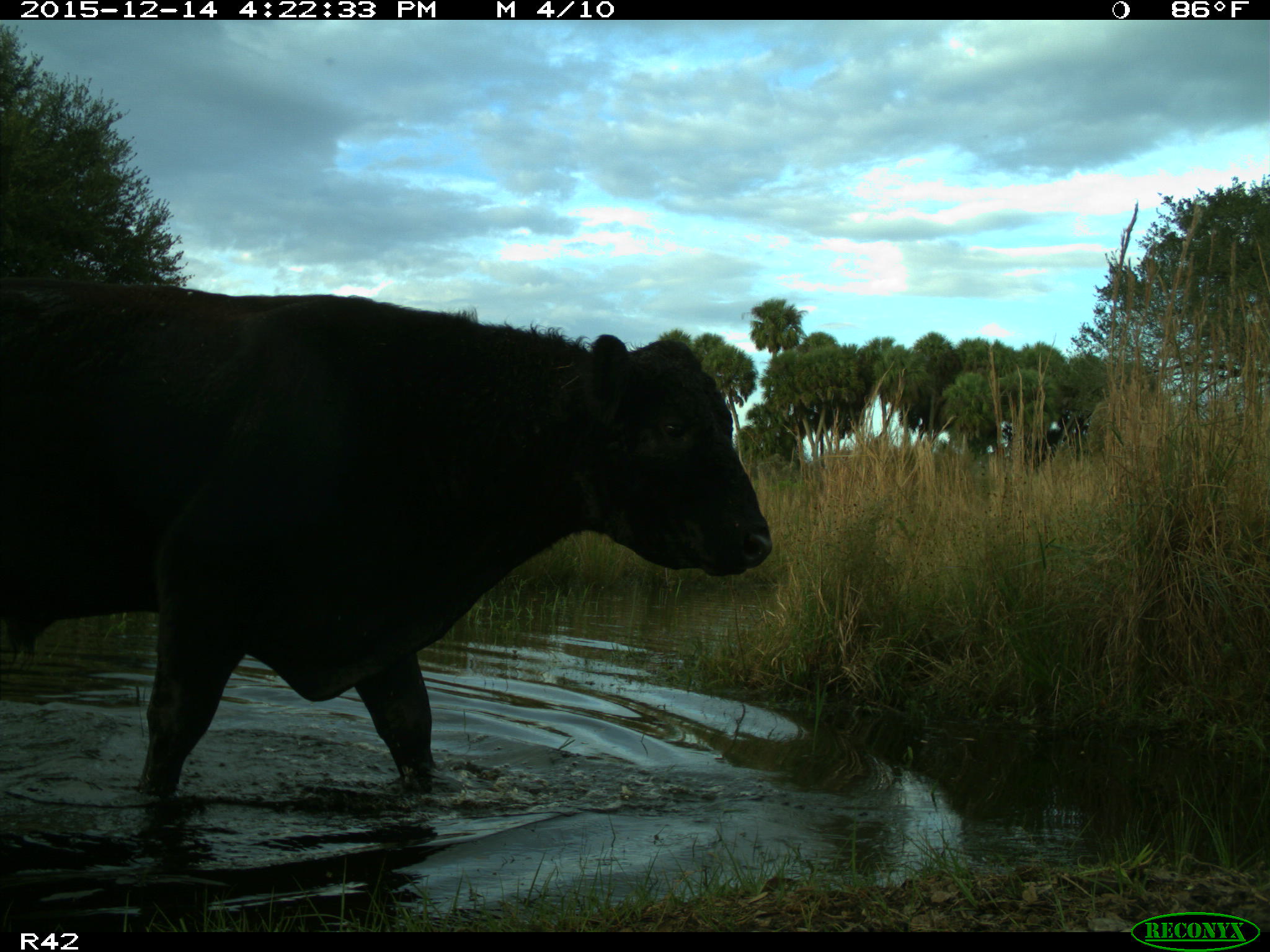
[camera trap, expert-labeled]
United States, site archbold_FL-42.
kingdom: Animalia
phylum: Chordata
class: Mammalia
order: Artiodactyla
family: Bovidae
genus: Bos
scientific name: Bos taurus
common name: domestic cow